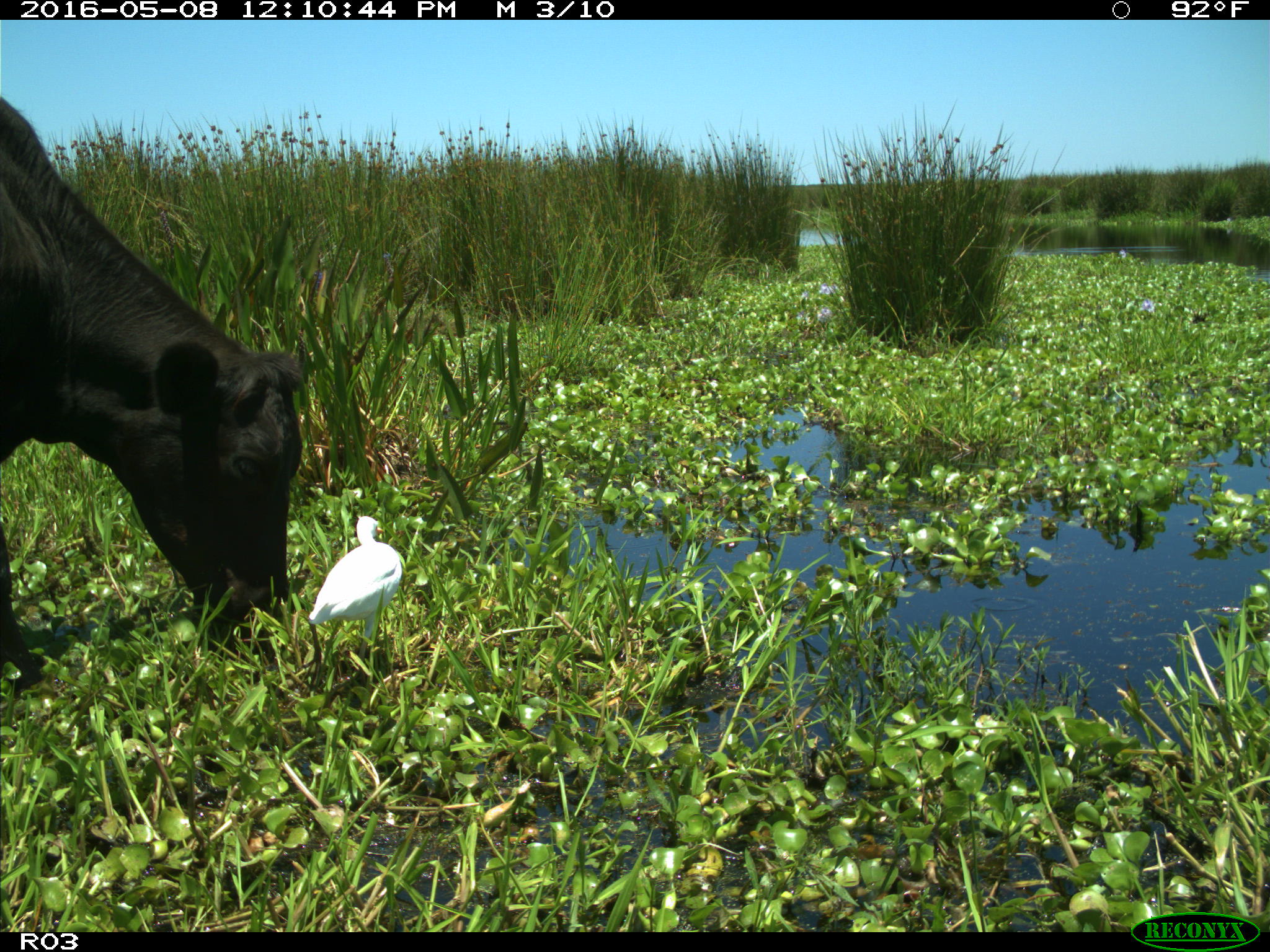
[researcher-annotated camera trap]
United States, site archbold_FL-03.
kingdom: Animalia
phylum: Chordata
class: Mammalia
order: Artiodactyla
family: Bovidae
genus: Bos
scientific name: Bos taurus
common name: domestic cow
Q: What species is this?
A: Bos taurus (domestic cow).